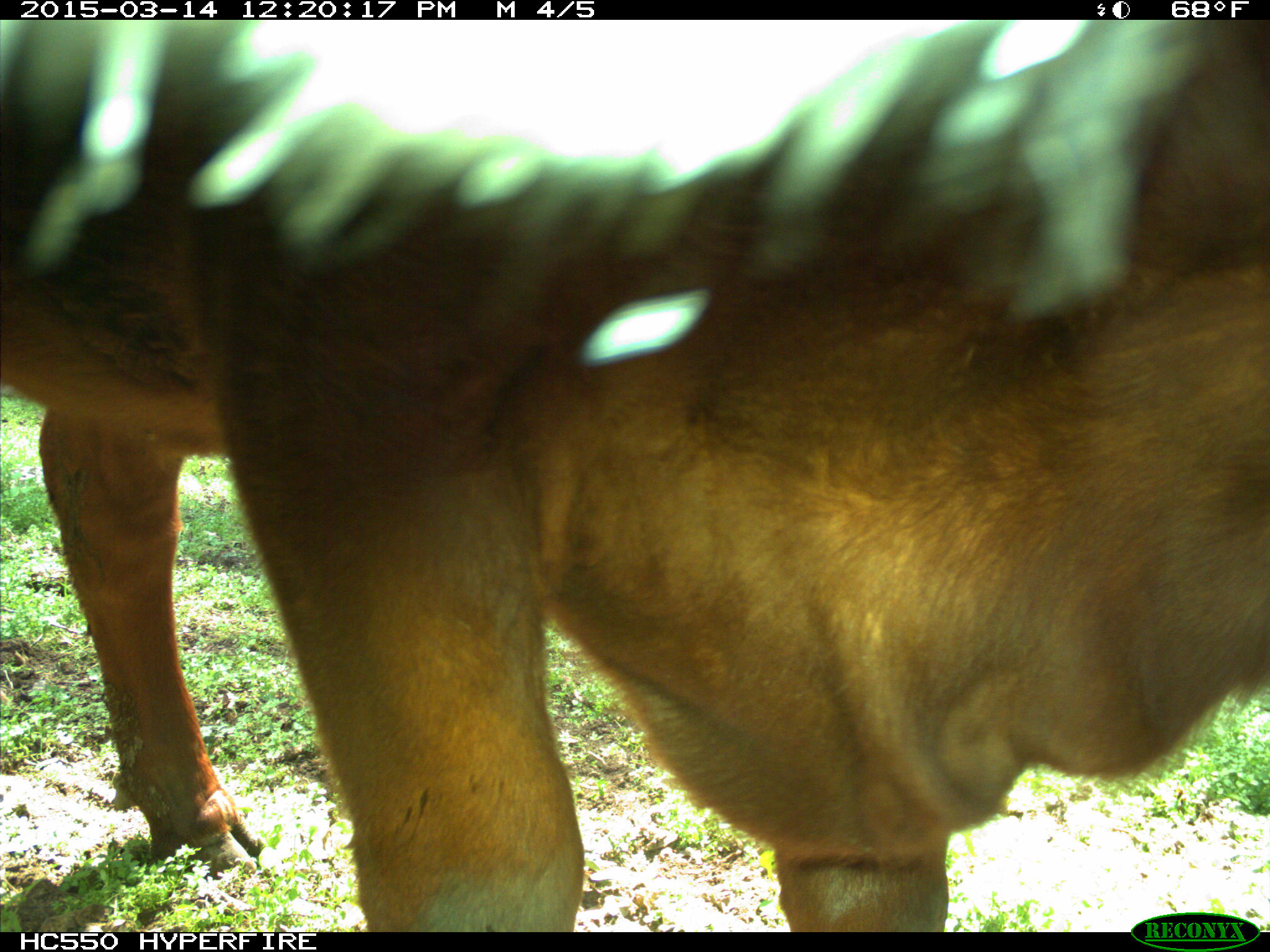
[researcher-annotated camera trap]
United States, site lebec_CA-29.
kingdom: Animalia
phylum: Chordata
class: Mammalia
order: Artiodactyla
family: Bovidae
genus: Bos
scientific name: Bos taurus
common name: domestic cow